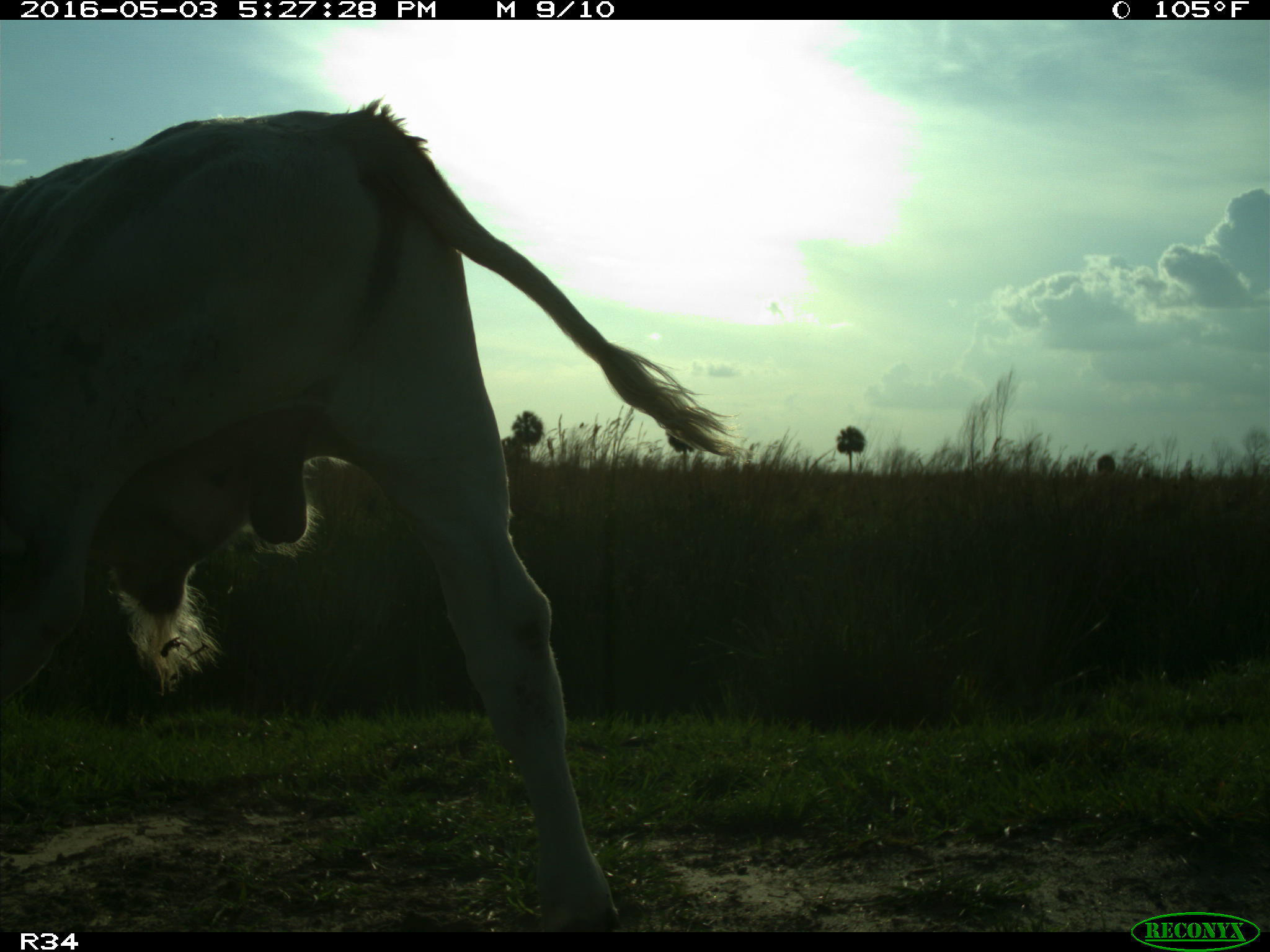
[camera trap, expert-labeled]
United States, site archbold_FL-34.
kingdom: Animalia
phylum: Chordata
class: Mammalia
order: Artiodactyla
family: Bovidae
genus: Bos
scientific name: Bos taurus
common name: domestic cow